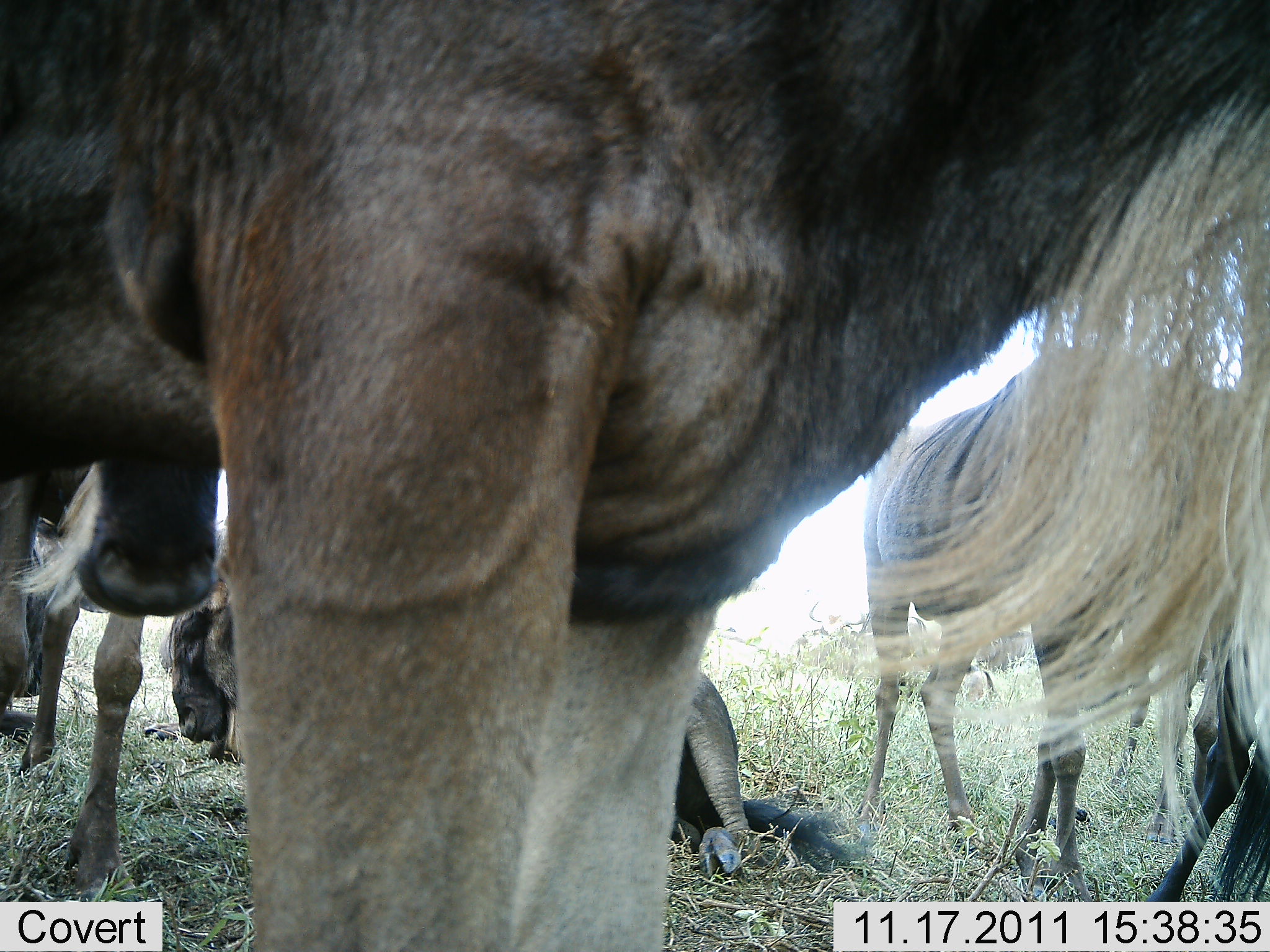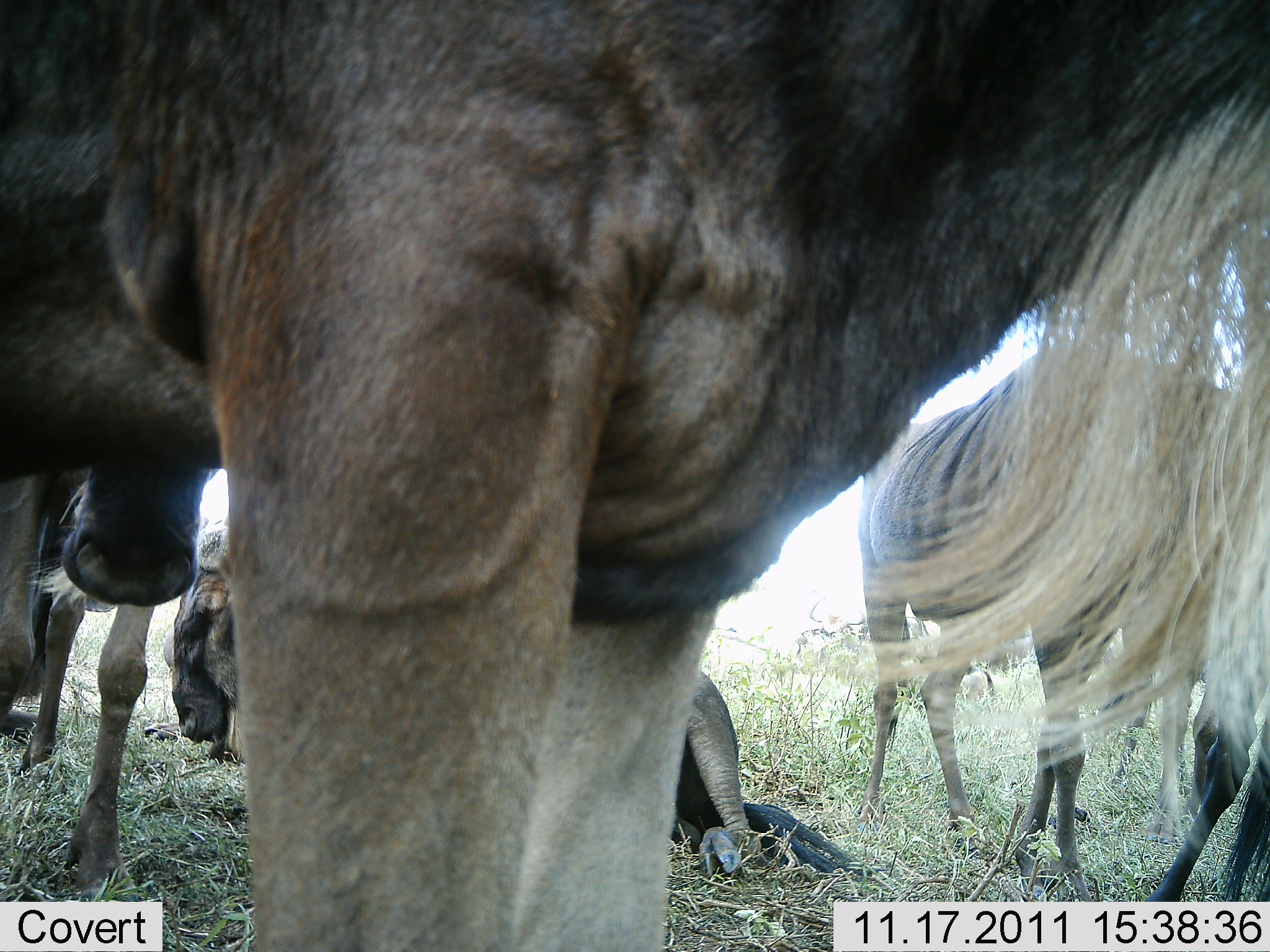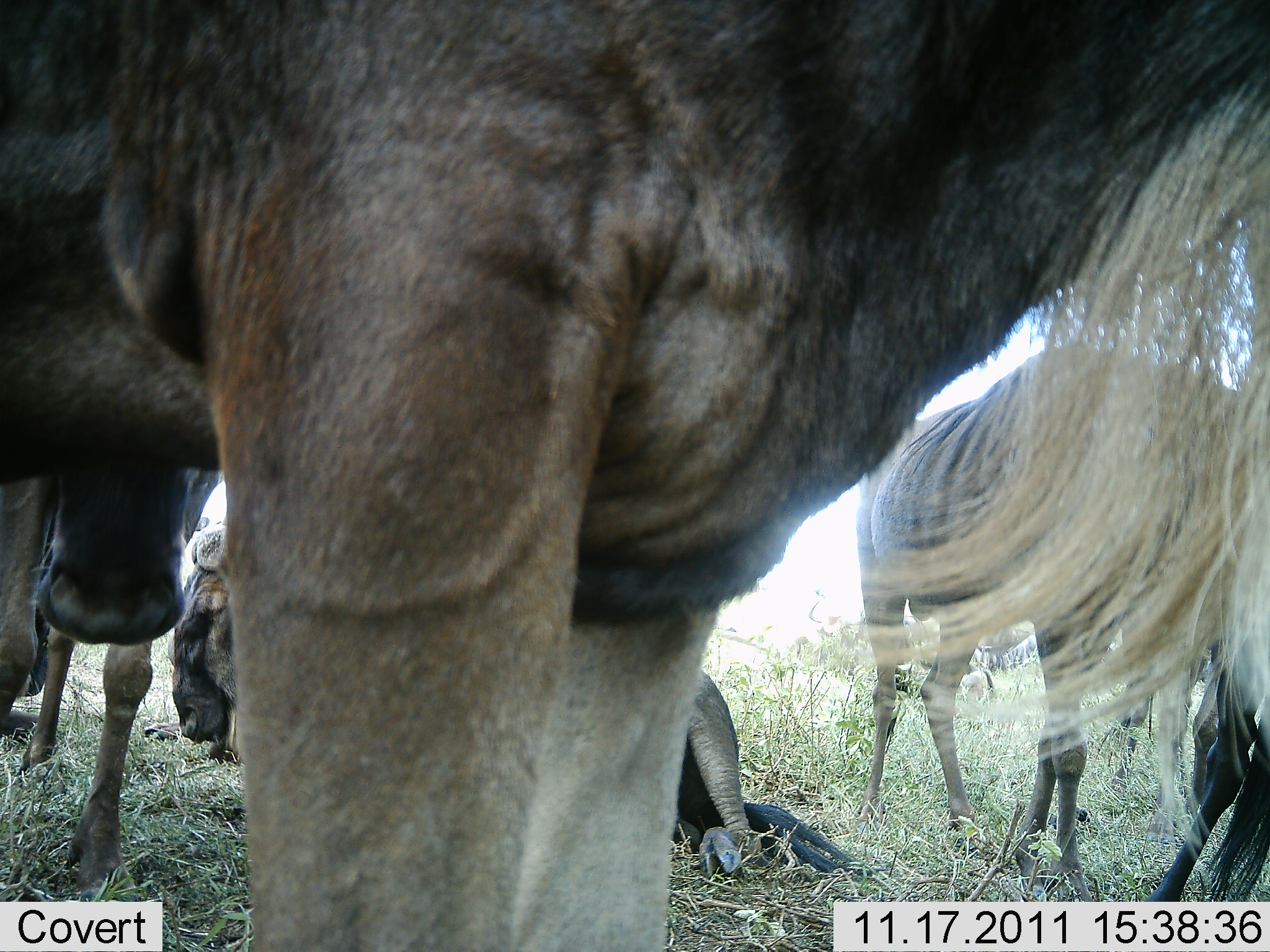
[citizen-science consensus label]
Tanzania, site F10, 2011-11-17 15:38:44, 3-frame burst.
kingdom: Animalia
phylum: Chordata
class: Mammalia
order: Artiodactyla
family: Bovidae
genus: Connochaetes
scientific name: Connochaetes taurinus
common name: blue wildebeest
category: wildebeest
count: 5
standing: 69%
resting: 85%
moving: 8%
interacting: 8%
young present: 0%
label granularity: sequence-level